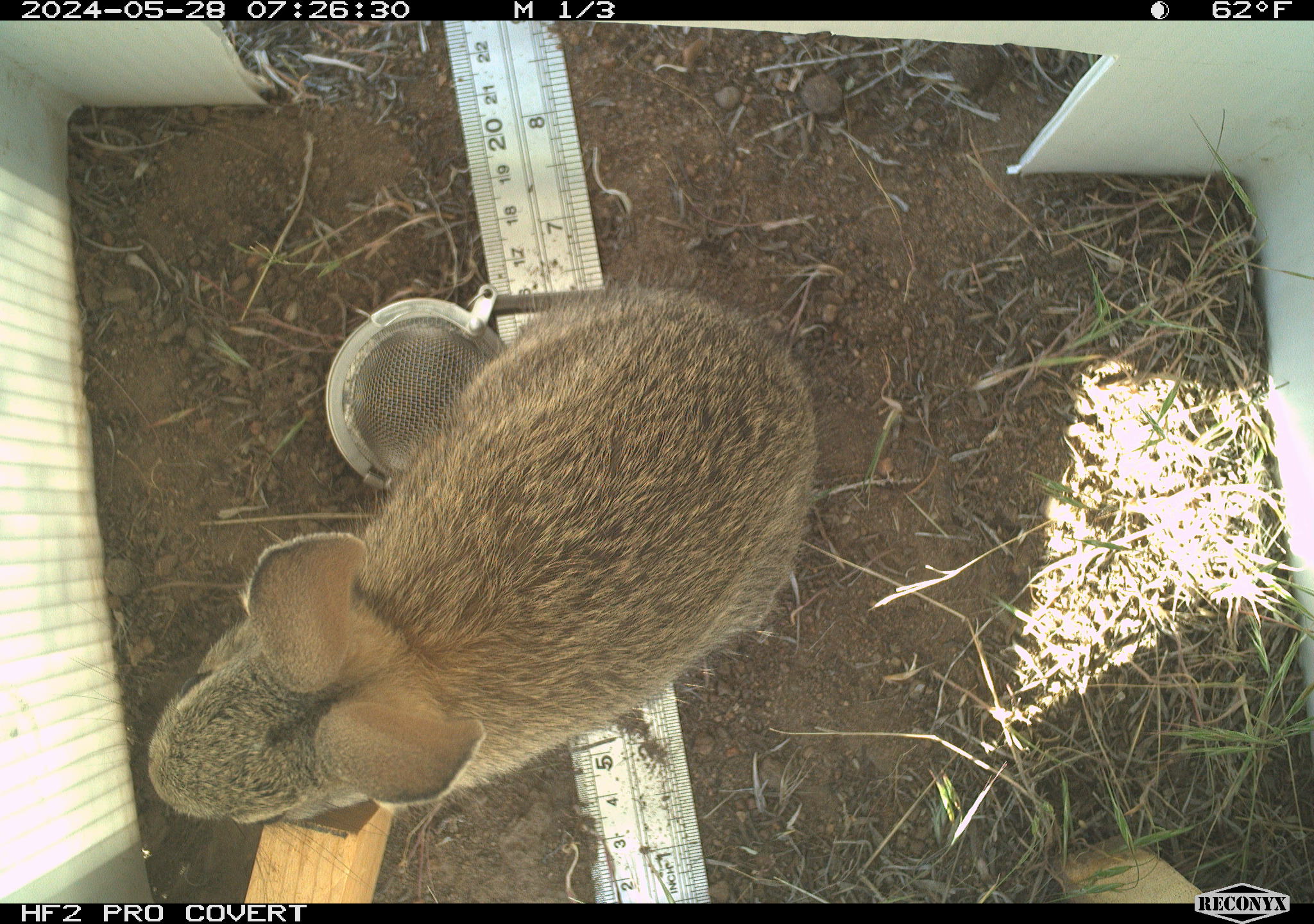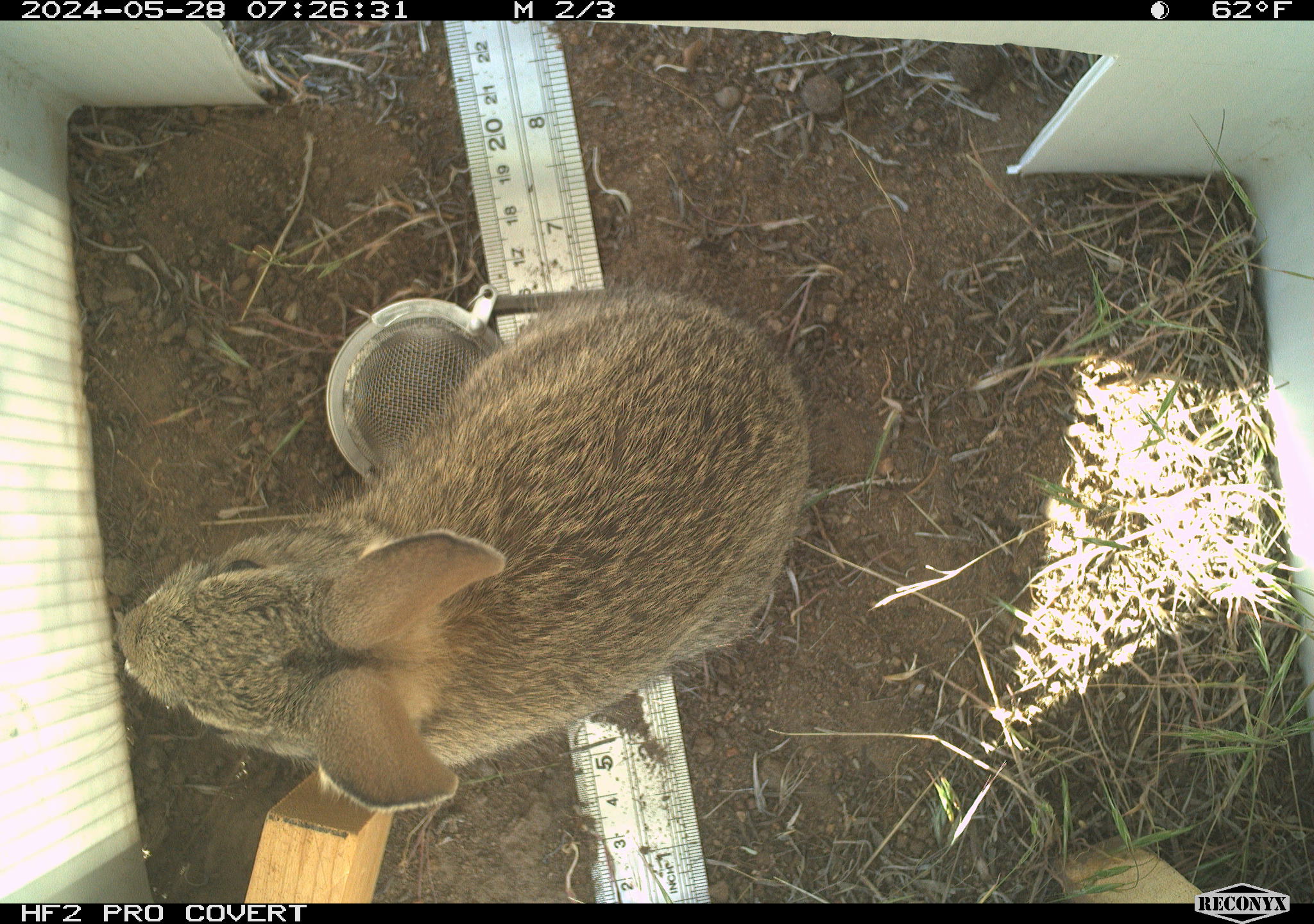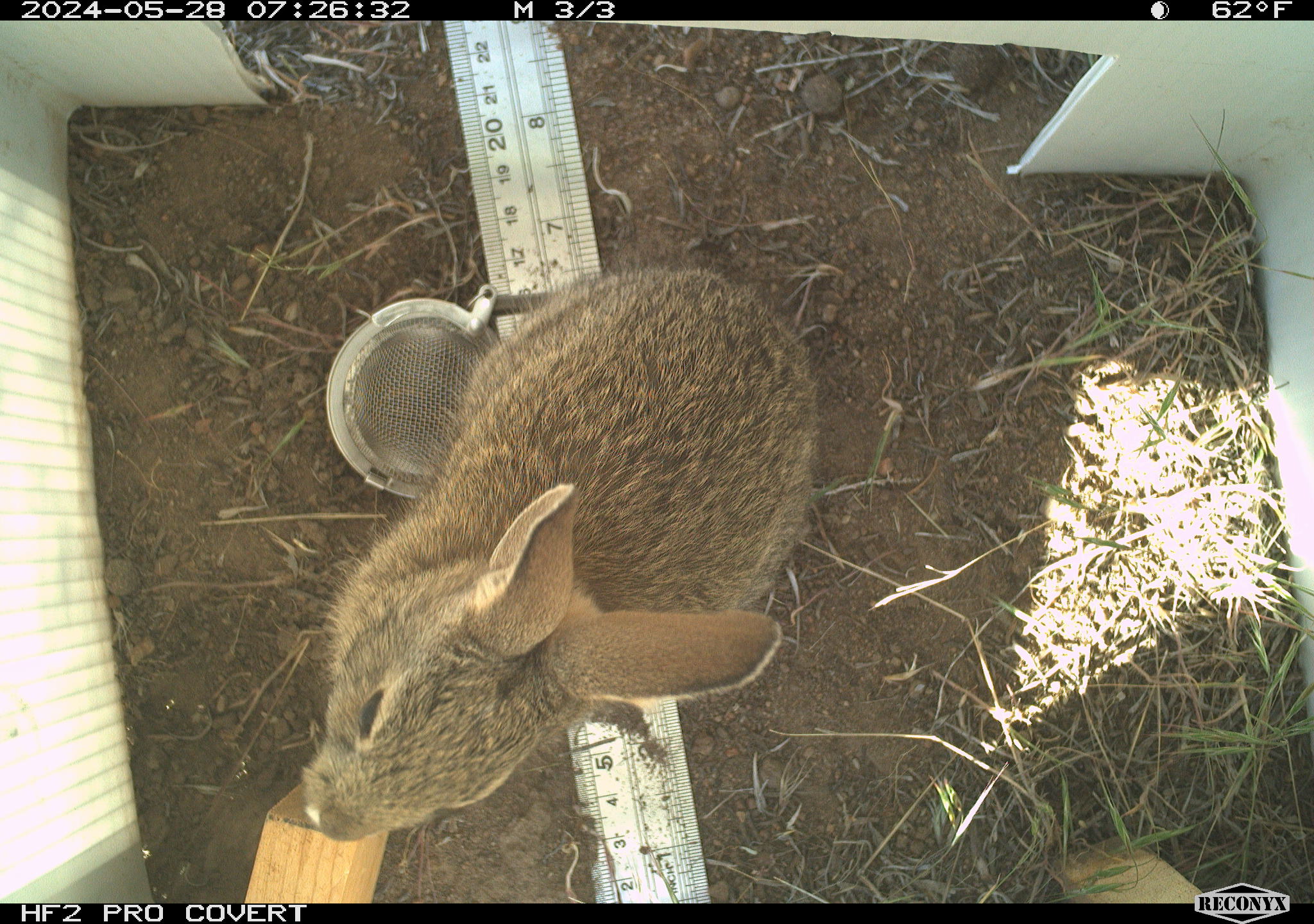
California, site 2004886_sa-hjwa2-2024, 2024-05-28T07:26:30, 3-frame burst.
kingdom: Animalia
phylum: Chordata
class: Mammalia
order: Lagomorpha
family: Leporidae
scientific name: Leporidae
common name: rabbit or hare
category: rabbit and hare family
Rabbit and hare family (rabbit or hare) (Leporidae).